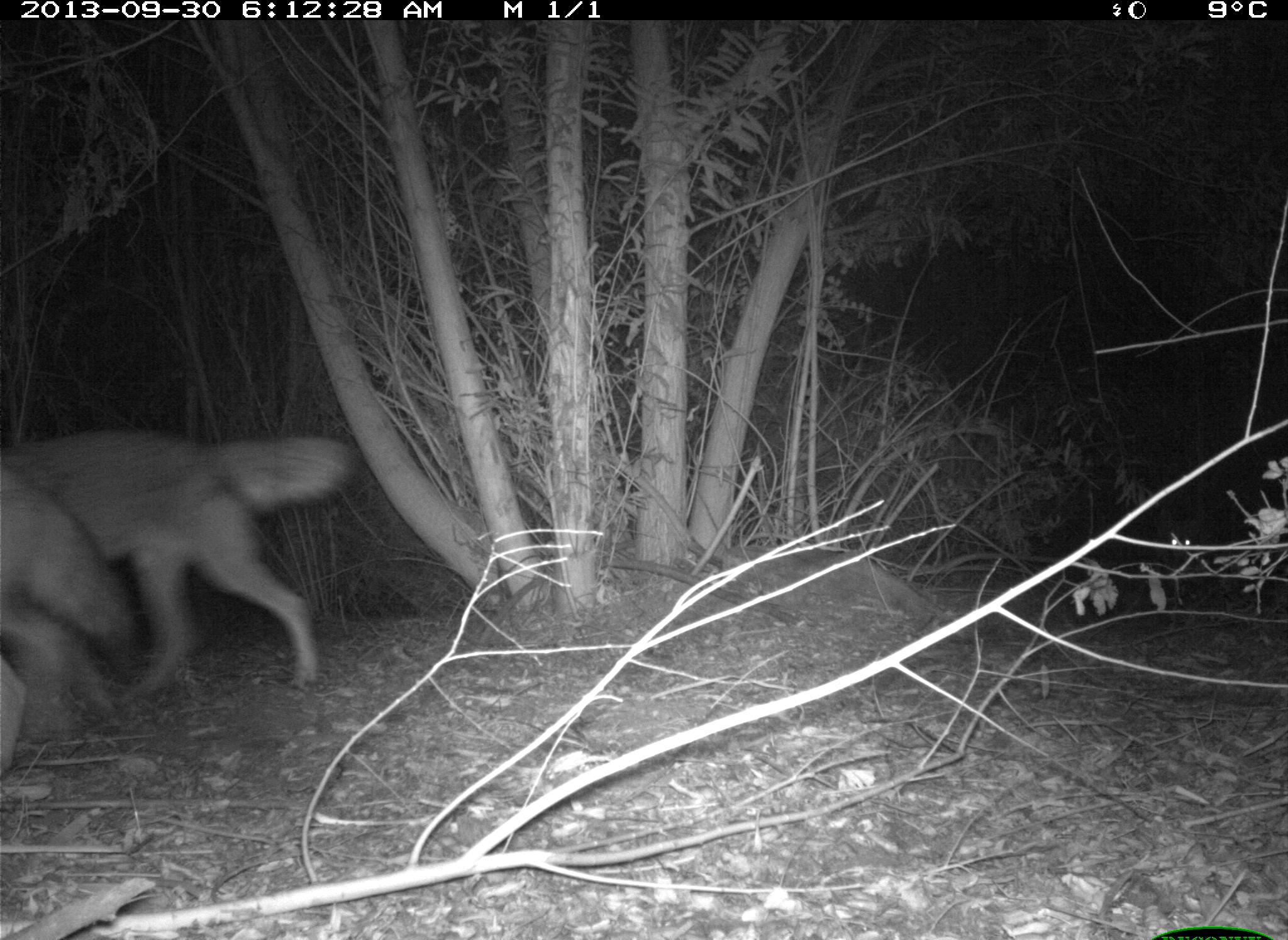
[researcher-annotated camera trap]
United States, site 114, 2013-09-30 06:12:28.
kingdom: Animalia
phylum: Chordata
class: Mammalia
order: Carnivora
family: Canidae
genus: Canis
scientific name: Canis latrans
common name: coyote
Coyote (Canis latrans).